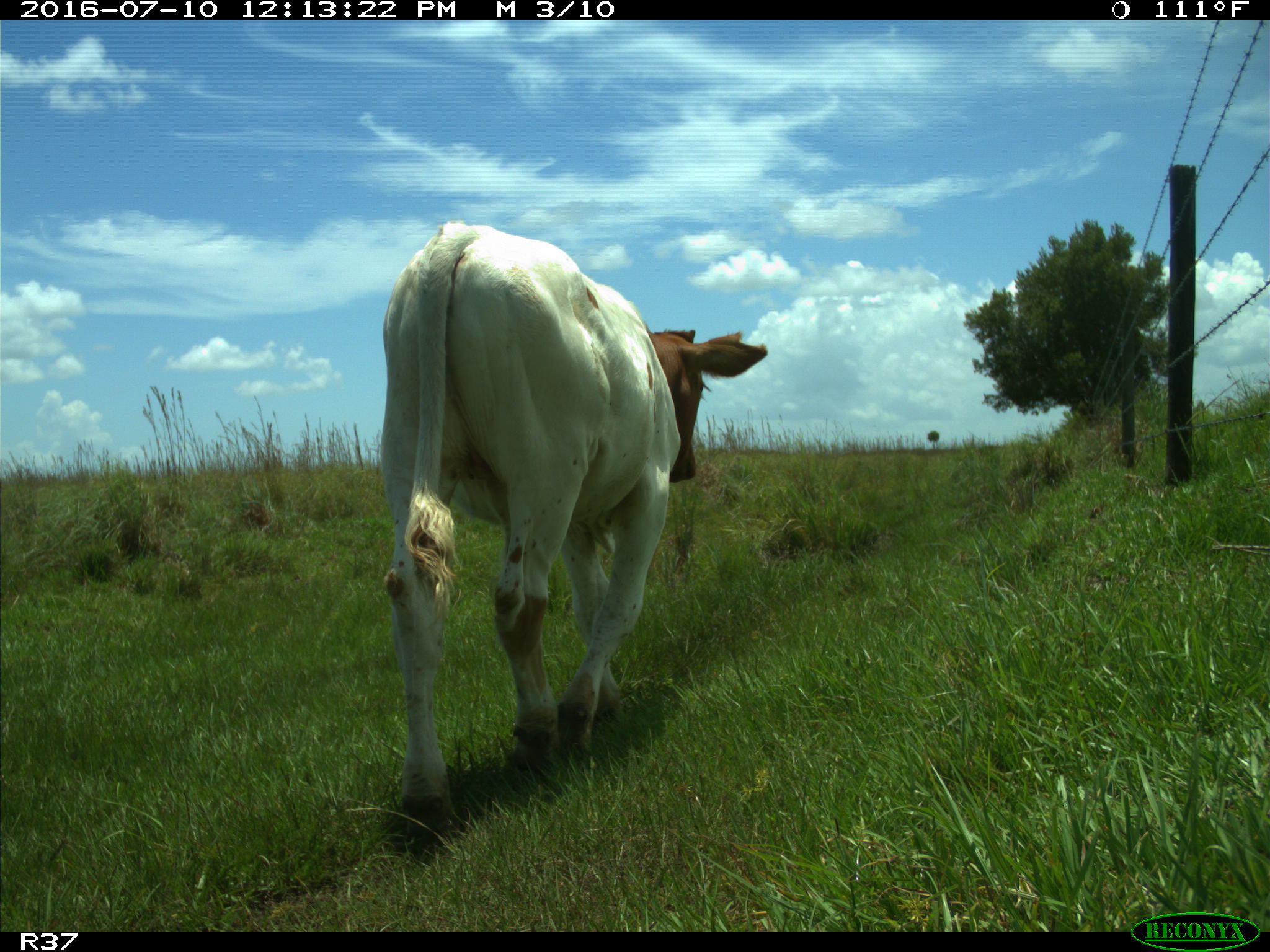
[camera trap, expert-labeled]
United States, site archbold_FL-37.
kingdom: Animalia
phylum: Chordata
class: Mammalia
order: Artiodactyla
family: Bovidae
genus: Bos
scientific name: Bos taurus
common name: domestic cow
Bos taurus (domestic cow).